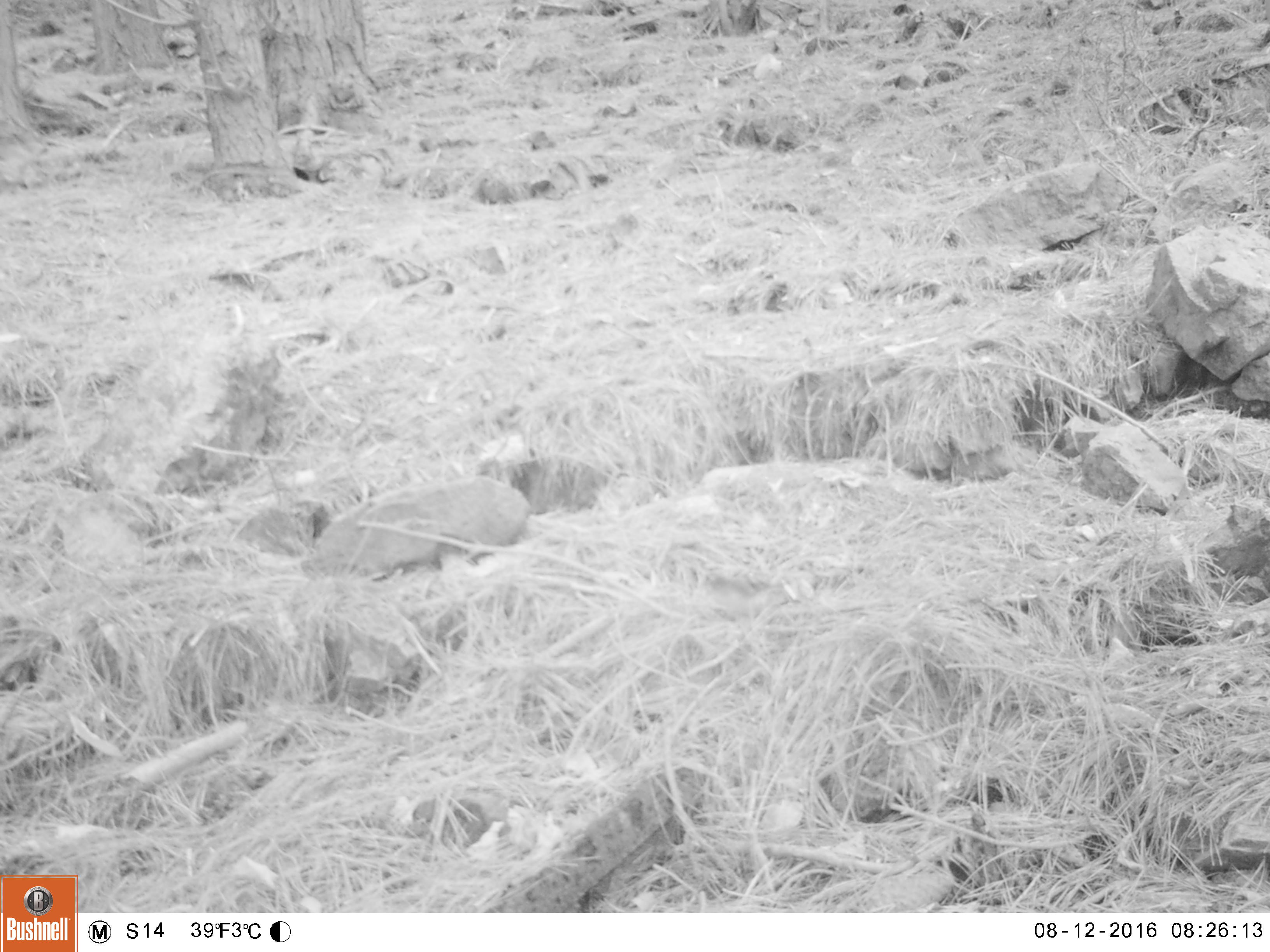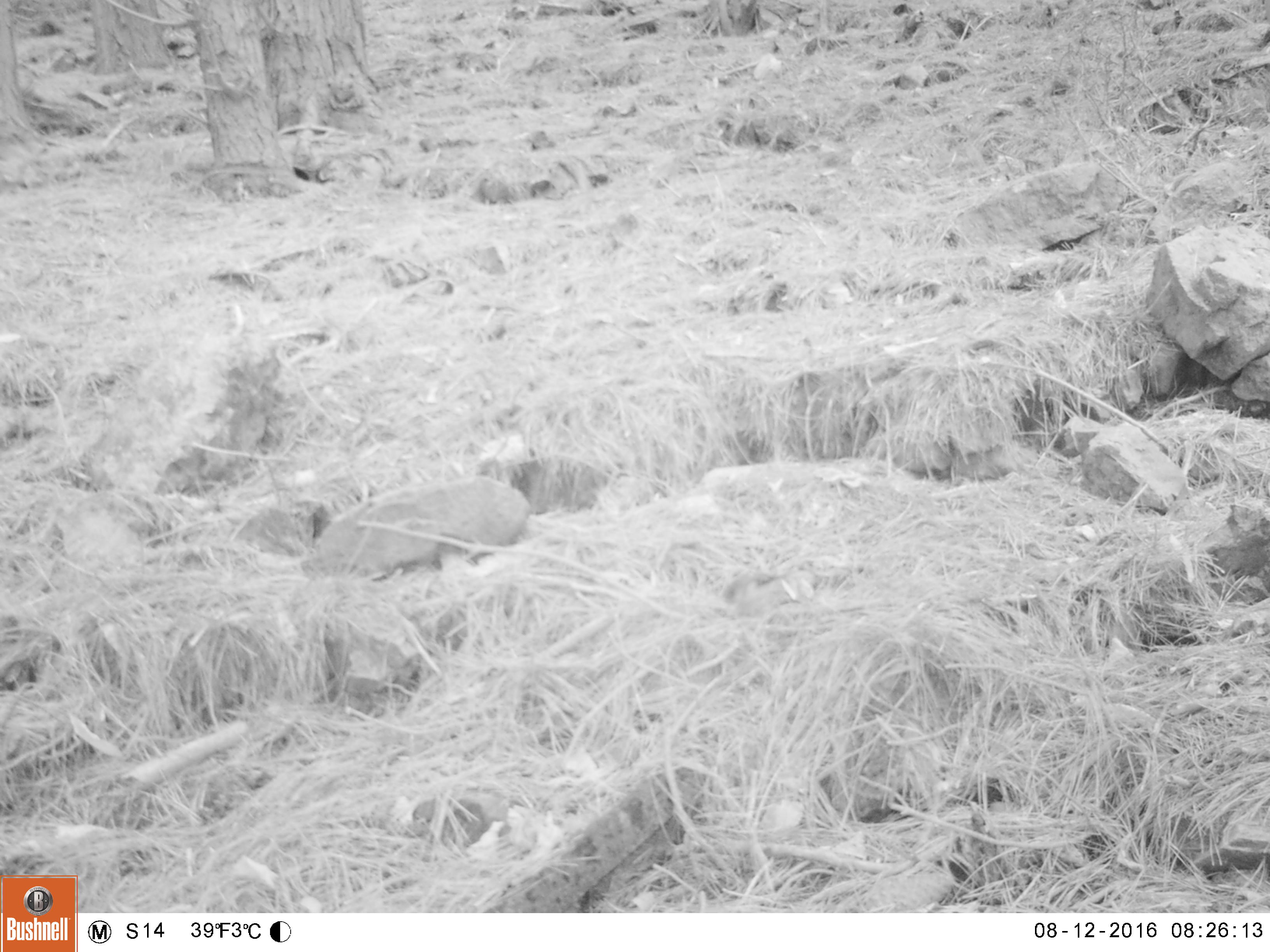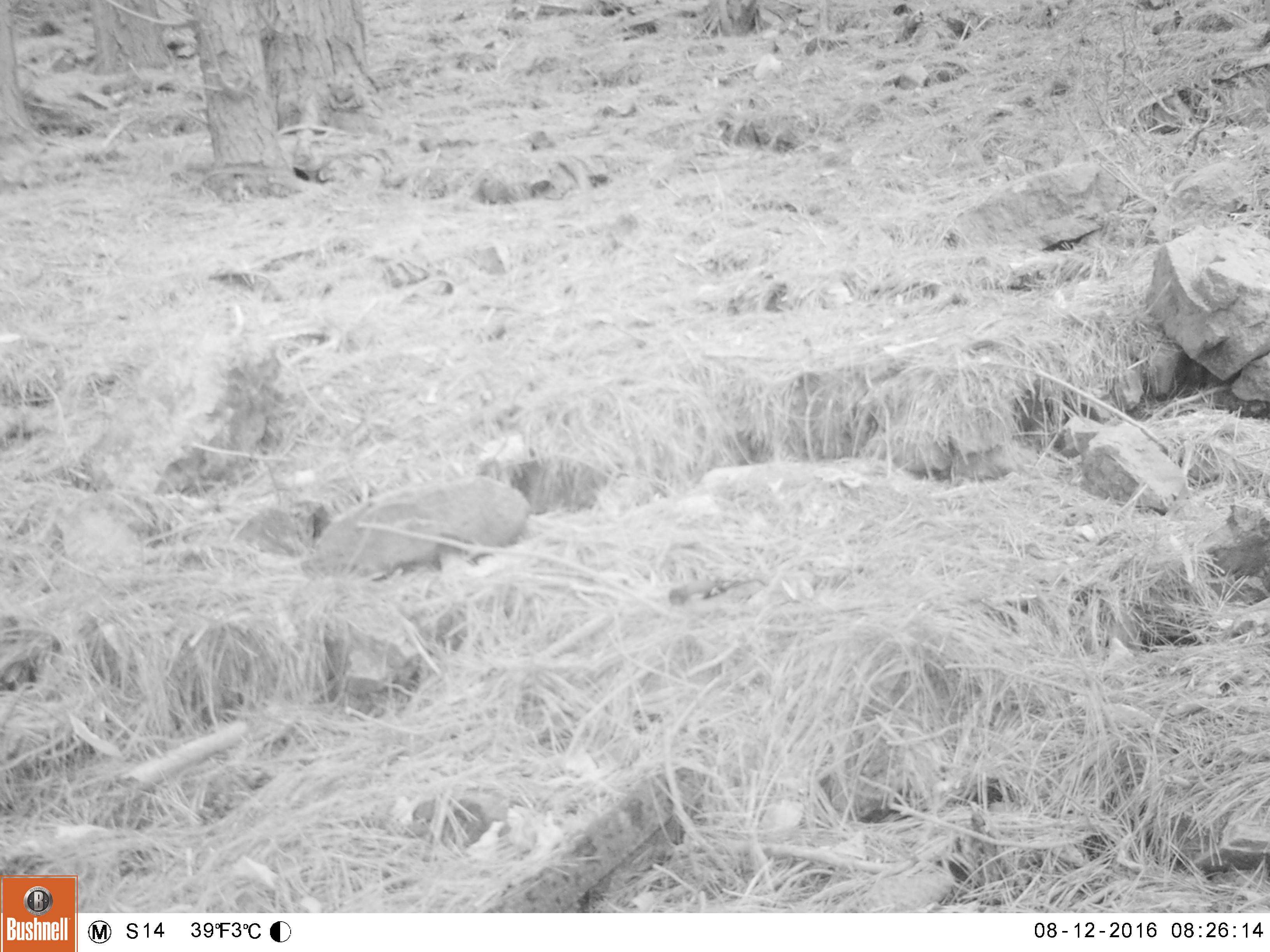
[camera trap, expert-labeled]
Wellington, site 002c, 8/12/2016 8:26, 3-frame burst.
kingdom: Animalia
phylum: Chordata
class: Aves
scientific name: Aves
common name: bird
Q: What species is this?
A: Bird (Aves).